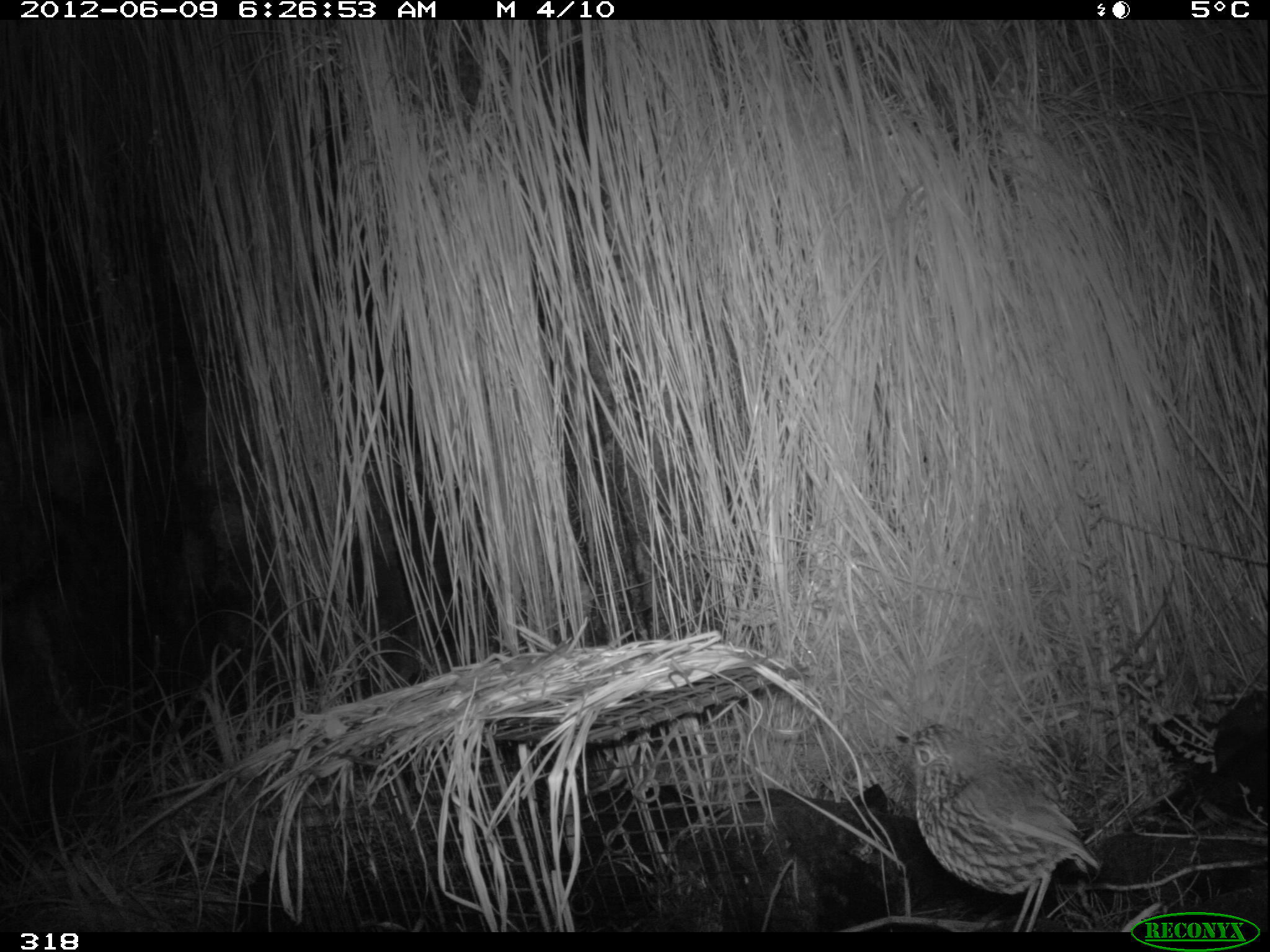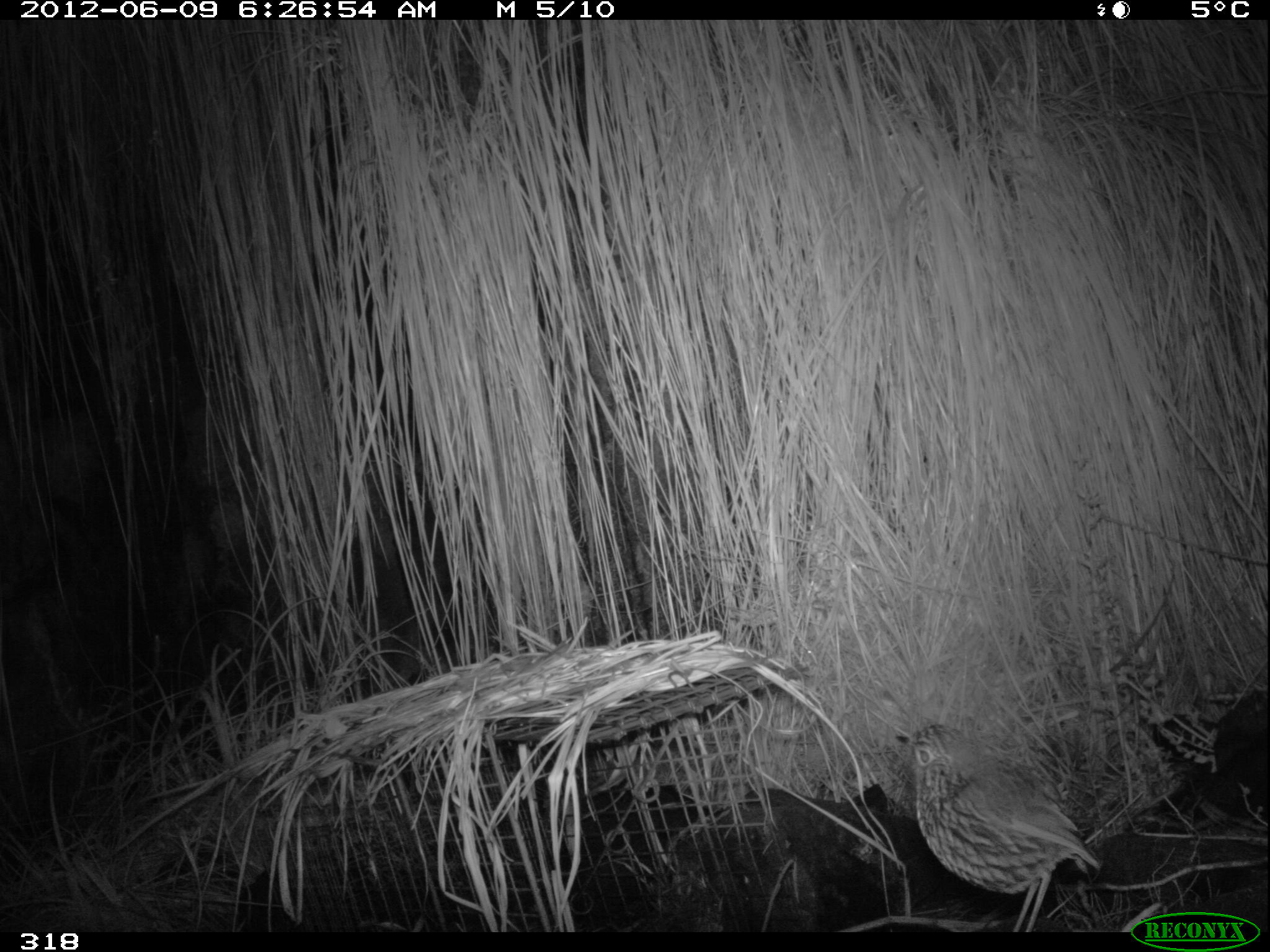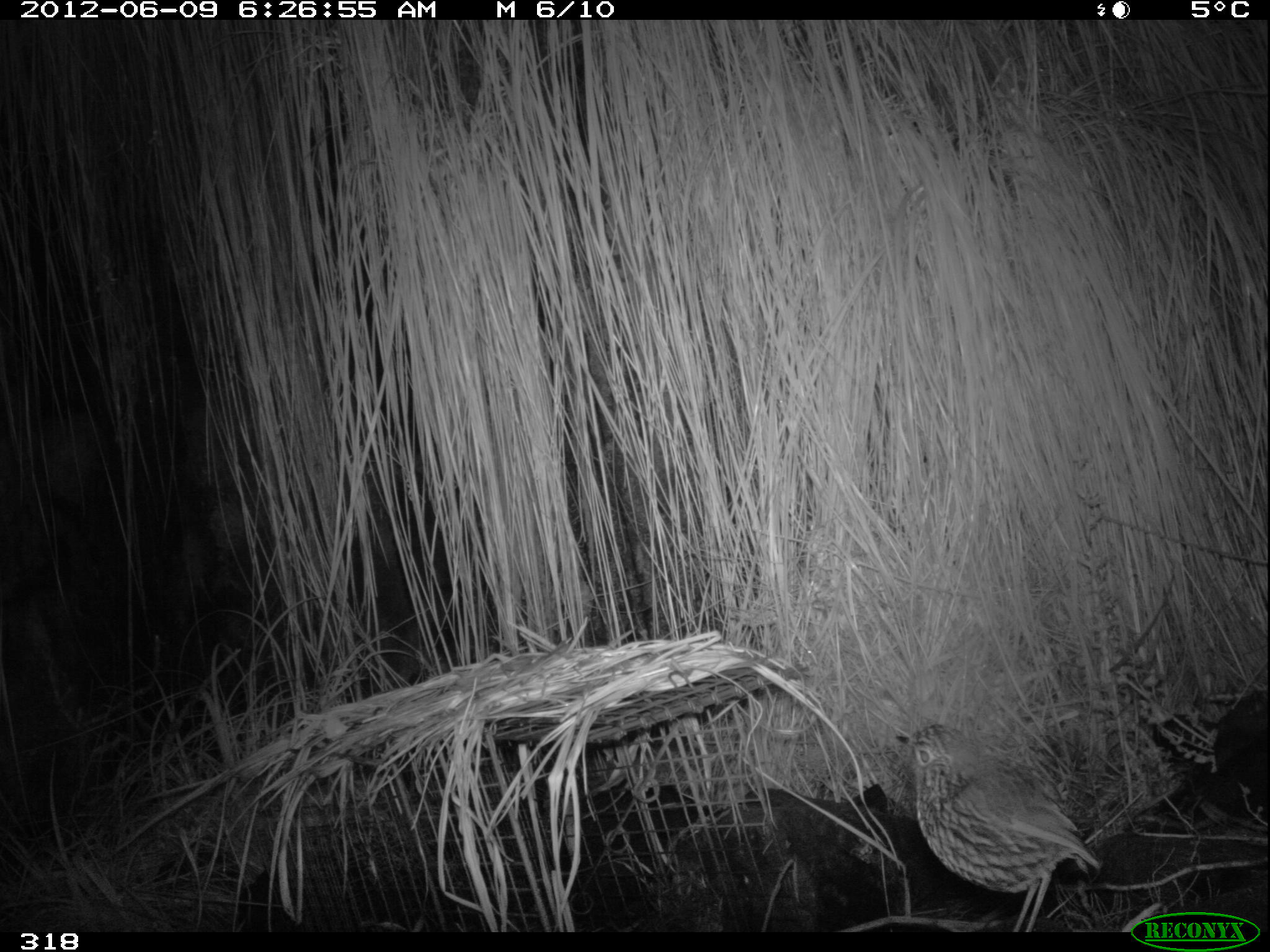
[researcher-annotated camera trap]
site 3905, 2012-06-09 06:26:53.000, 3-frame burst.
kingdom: Animalia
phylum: Chordata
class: Aves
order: Passeriformes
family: Grallariidae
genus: Grallaria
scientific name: Grallaria andicolus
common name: stripe-headed antpitta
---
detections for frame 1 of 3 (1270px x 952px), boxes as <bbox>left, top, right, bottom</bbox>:
grallaria andicolus: <bbox>894, 723, 1101, 932</bbox>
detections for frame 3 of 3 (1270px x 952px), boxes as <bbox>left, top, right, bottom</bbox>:
grallaria andicolus: <bbox>894, 720, 1101, 932</bbox>